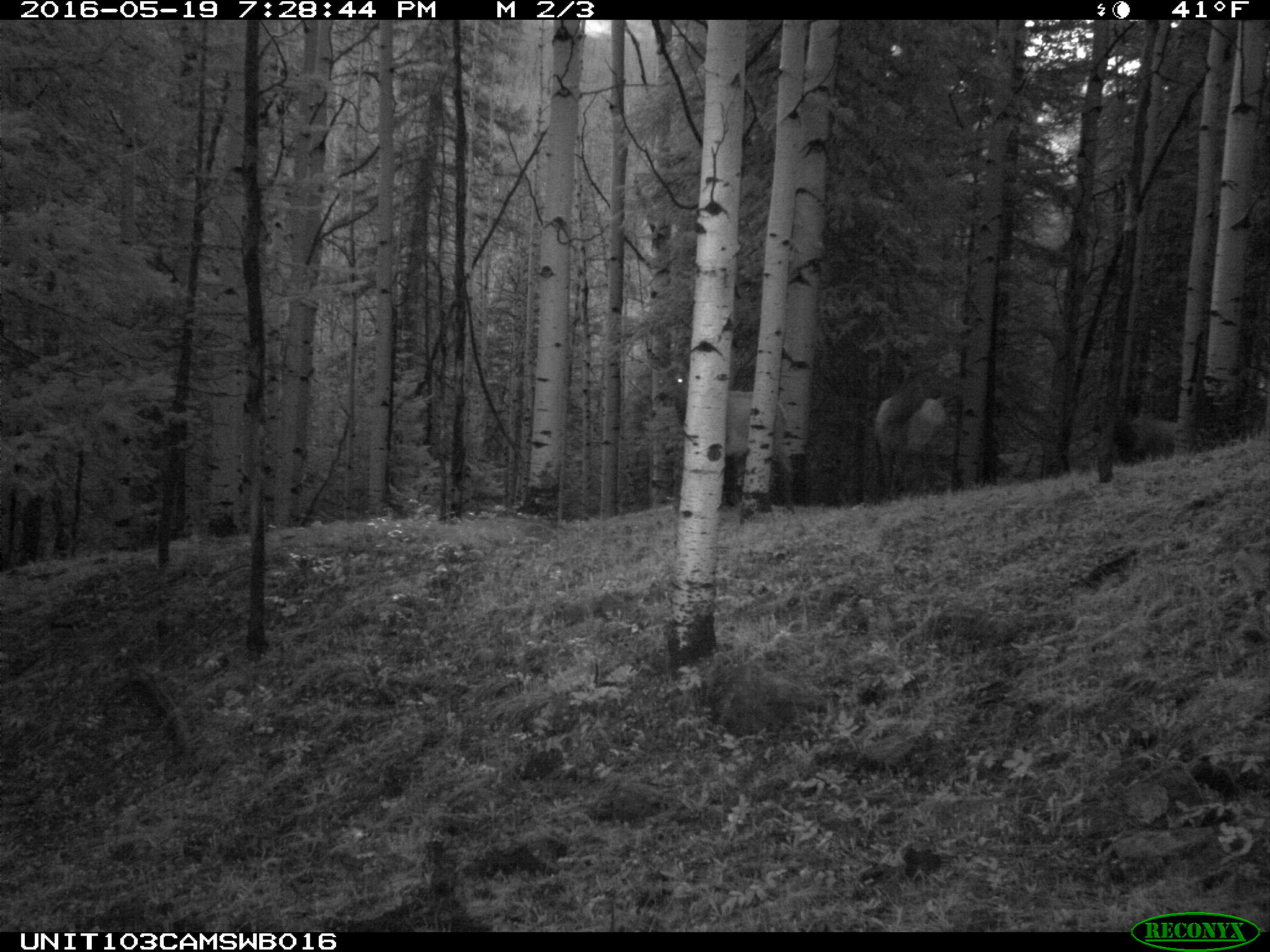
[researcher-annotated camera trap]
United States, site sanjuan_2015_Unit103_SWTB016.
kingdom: Animalia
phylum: Chordata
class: Mammalia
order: Artiodactyla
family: Cervidae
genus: Cervus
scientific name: Cervus elaphus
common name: red deer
Cervus elaphus (red deer).